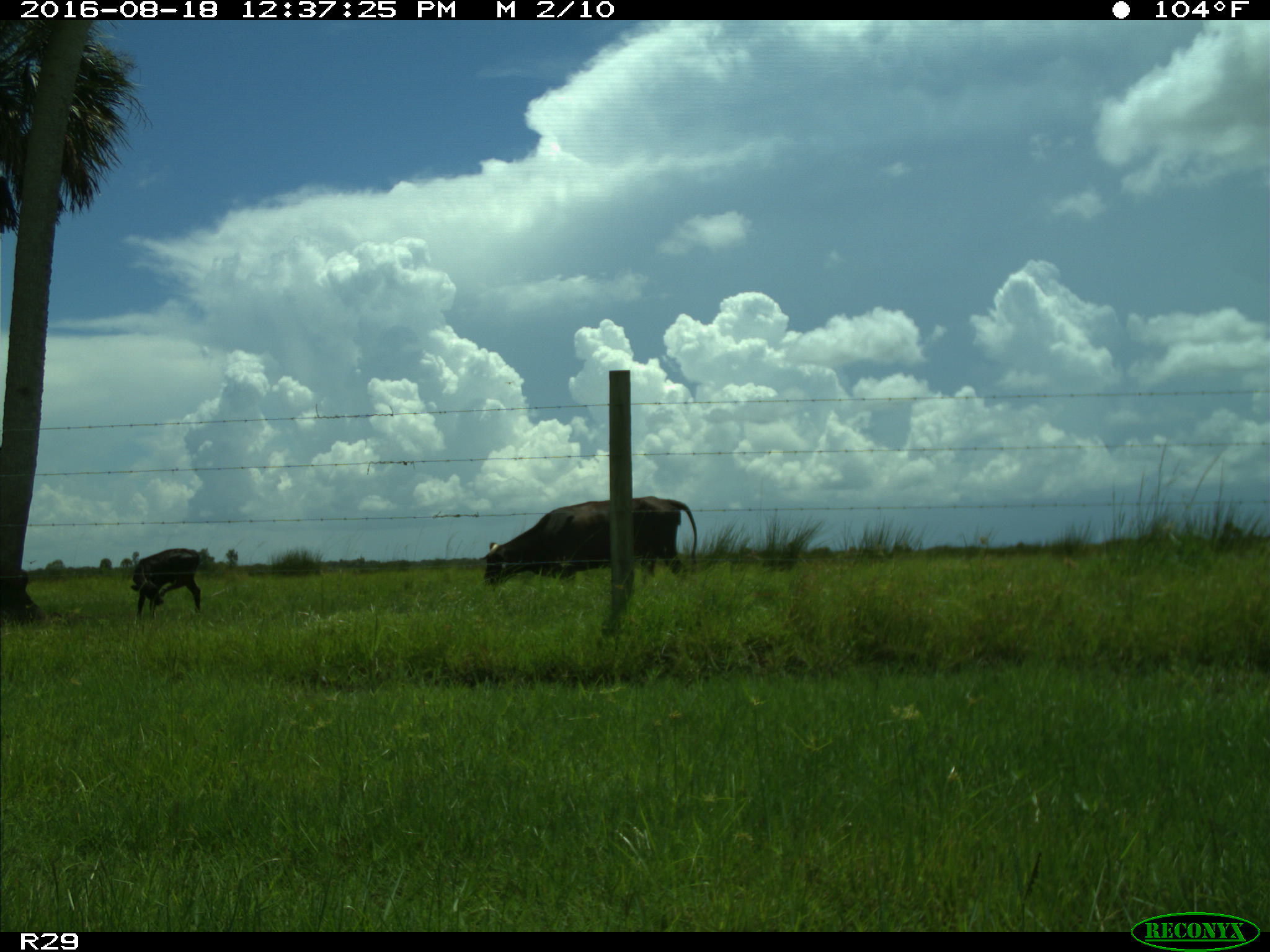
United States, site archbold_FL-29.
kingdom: Animalia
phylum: Chordata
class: Mammalia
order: Artiodactyla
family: Bovidae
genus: Bos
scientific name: Bos taurus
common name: domestic cow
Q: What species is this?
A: Bos taurus (domestic cow).